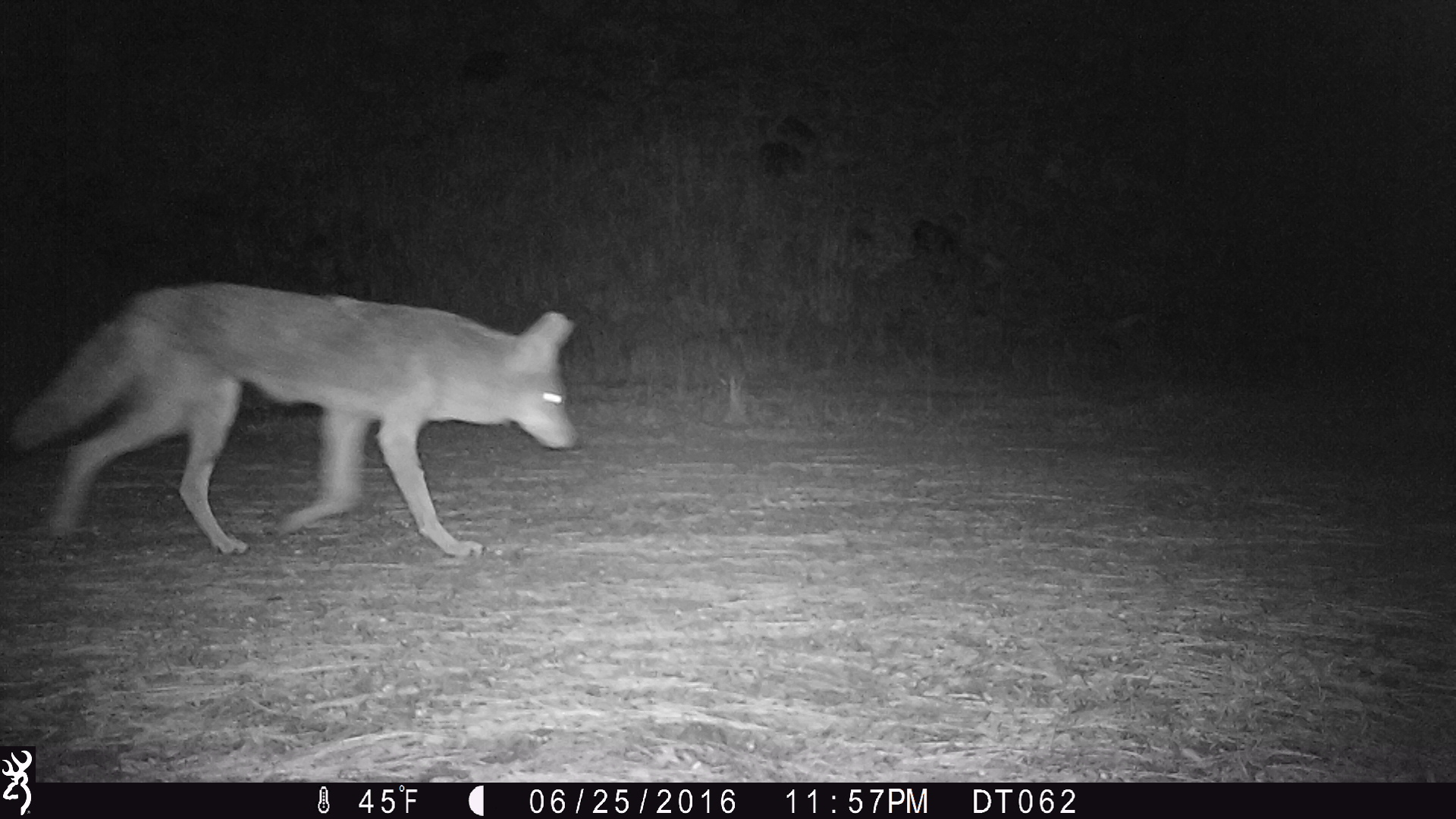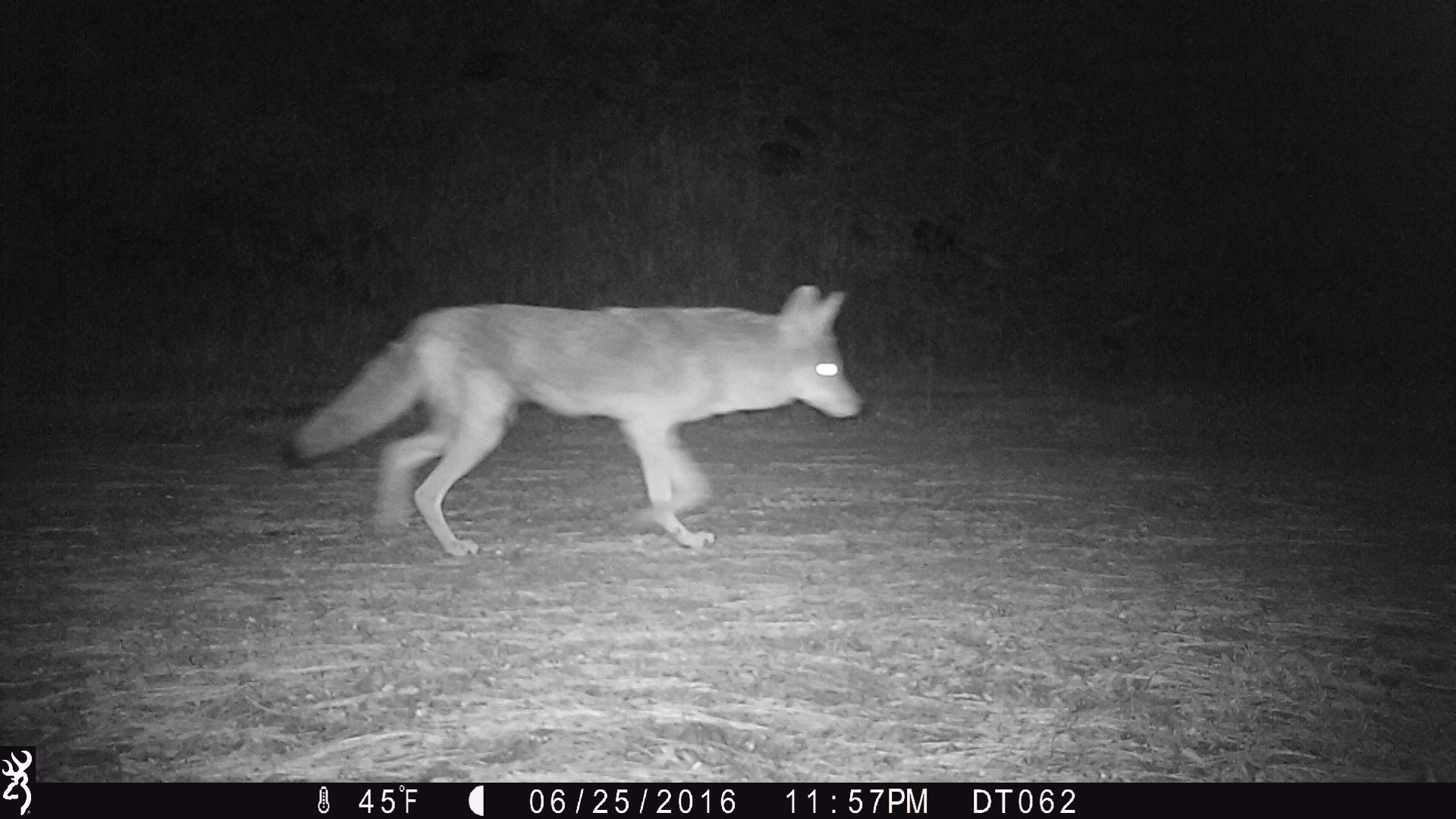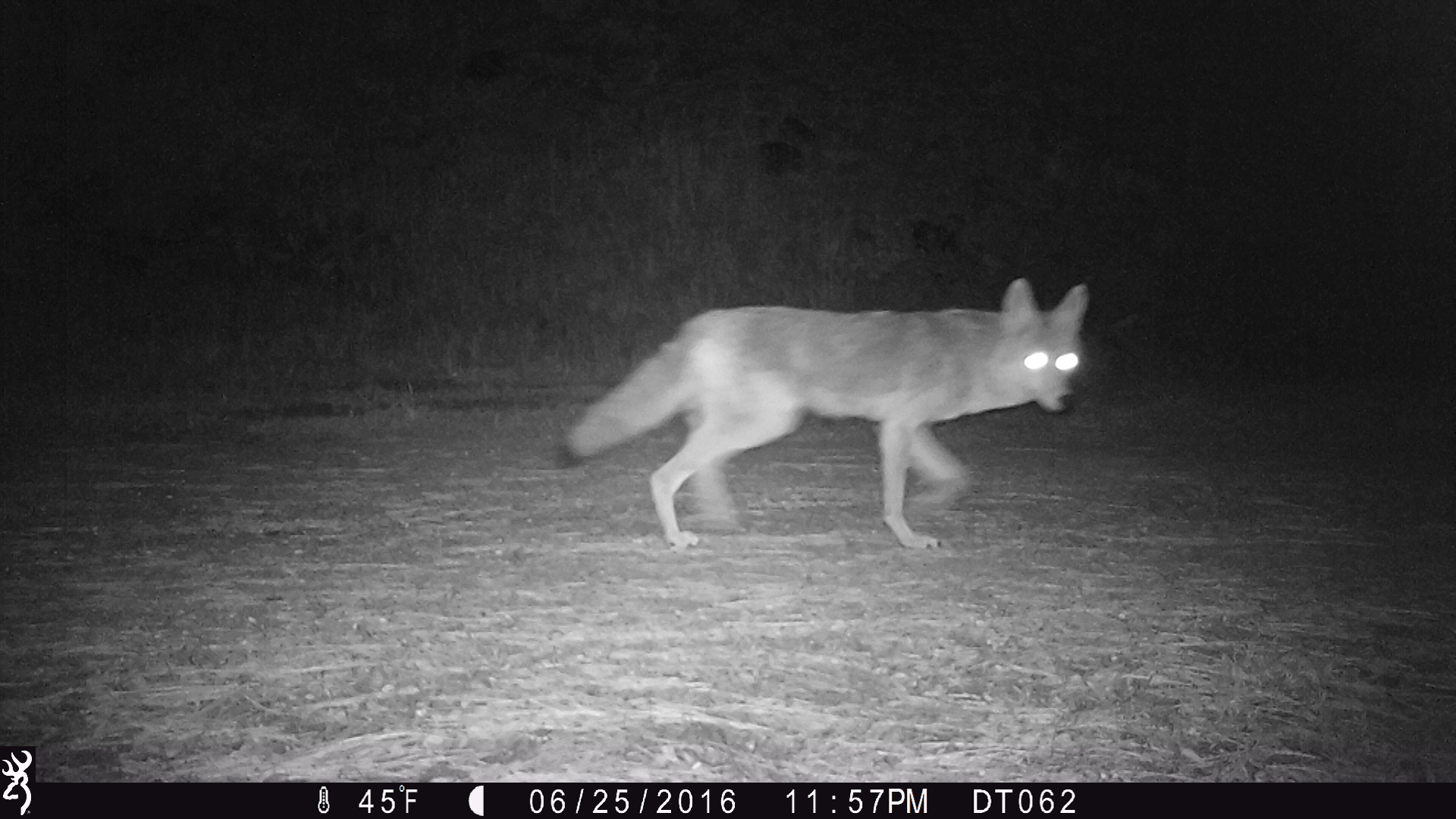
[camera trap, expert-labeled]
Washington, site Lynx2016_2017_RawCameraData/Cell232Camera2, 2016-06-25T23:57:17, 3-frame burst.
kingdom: Animalia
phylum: Chordata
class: Mammalia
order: Carnivora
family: Canidae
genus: Canis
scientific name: Canis latrans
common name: coyote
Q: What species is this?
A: Canis latrans (coyote).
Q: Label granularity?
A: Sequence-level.